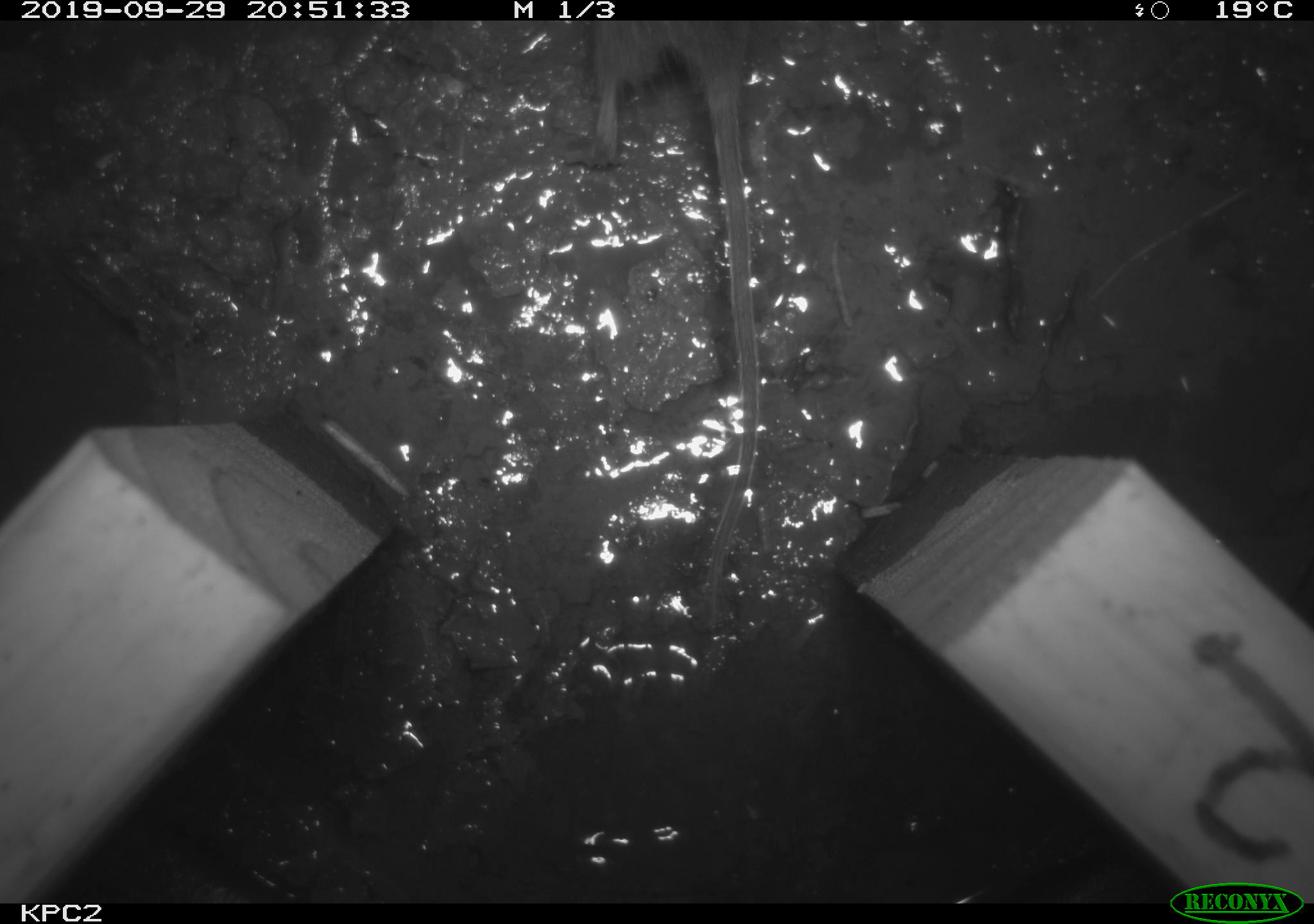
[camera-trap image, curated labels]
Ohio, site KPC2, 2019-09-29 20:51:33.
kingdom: Animalia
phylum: Chordata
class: Mammalia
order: Rodentia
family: Cricetidae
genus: Microtus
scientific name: Microtus pennsylvanicus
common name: meadow vole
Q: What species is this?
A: Meadow vole (Microtus pennsylvanicus).